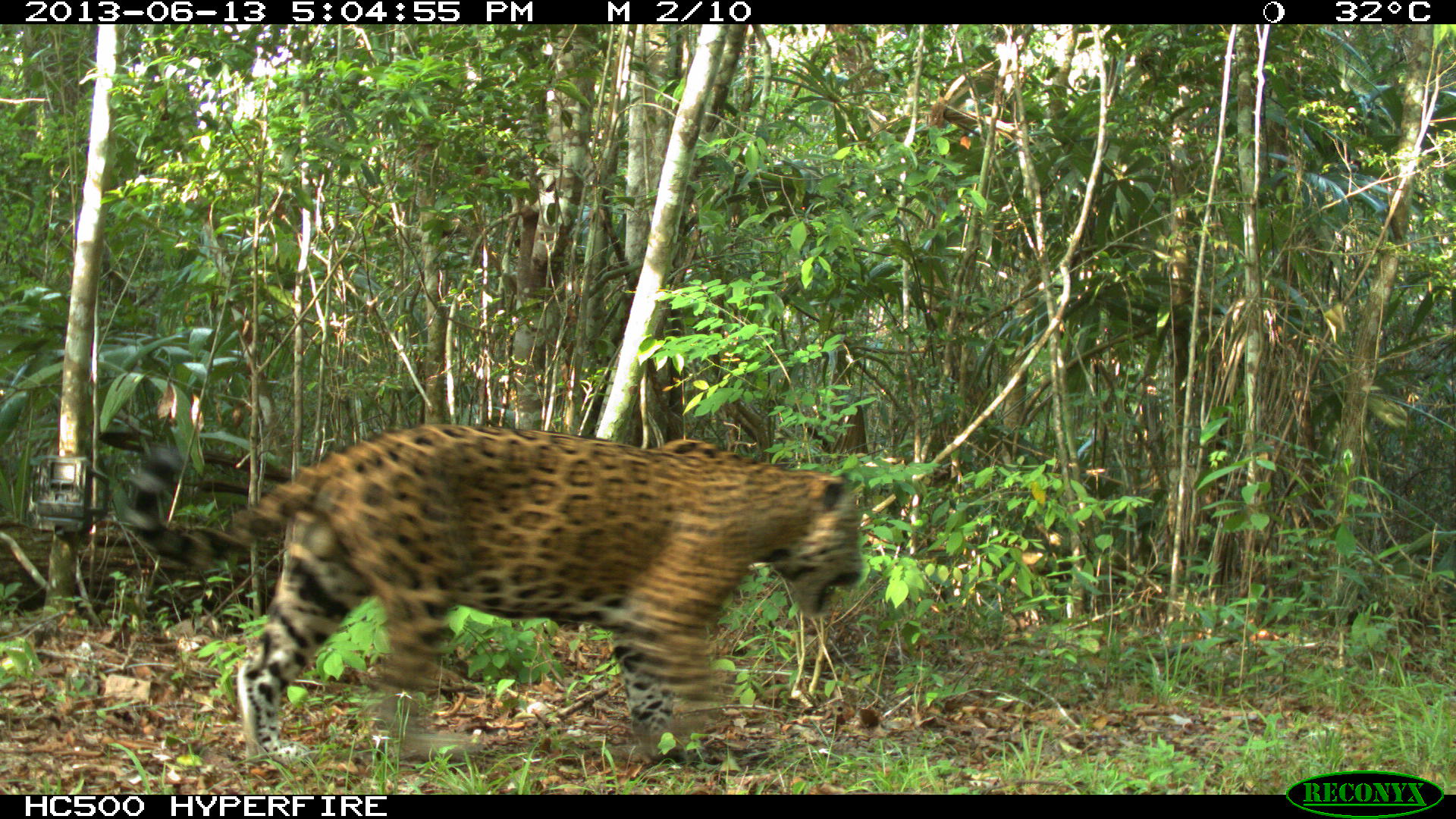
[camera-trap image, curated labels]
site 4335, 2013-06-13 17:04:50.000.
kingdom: Animalia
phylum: Chordata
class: Mammalia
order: Carnivora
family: Felidae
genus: Panthera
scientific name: Panthera onca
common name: jaguar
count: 1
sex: male